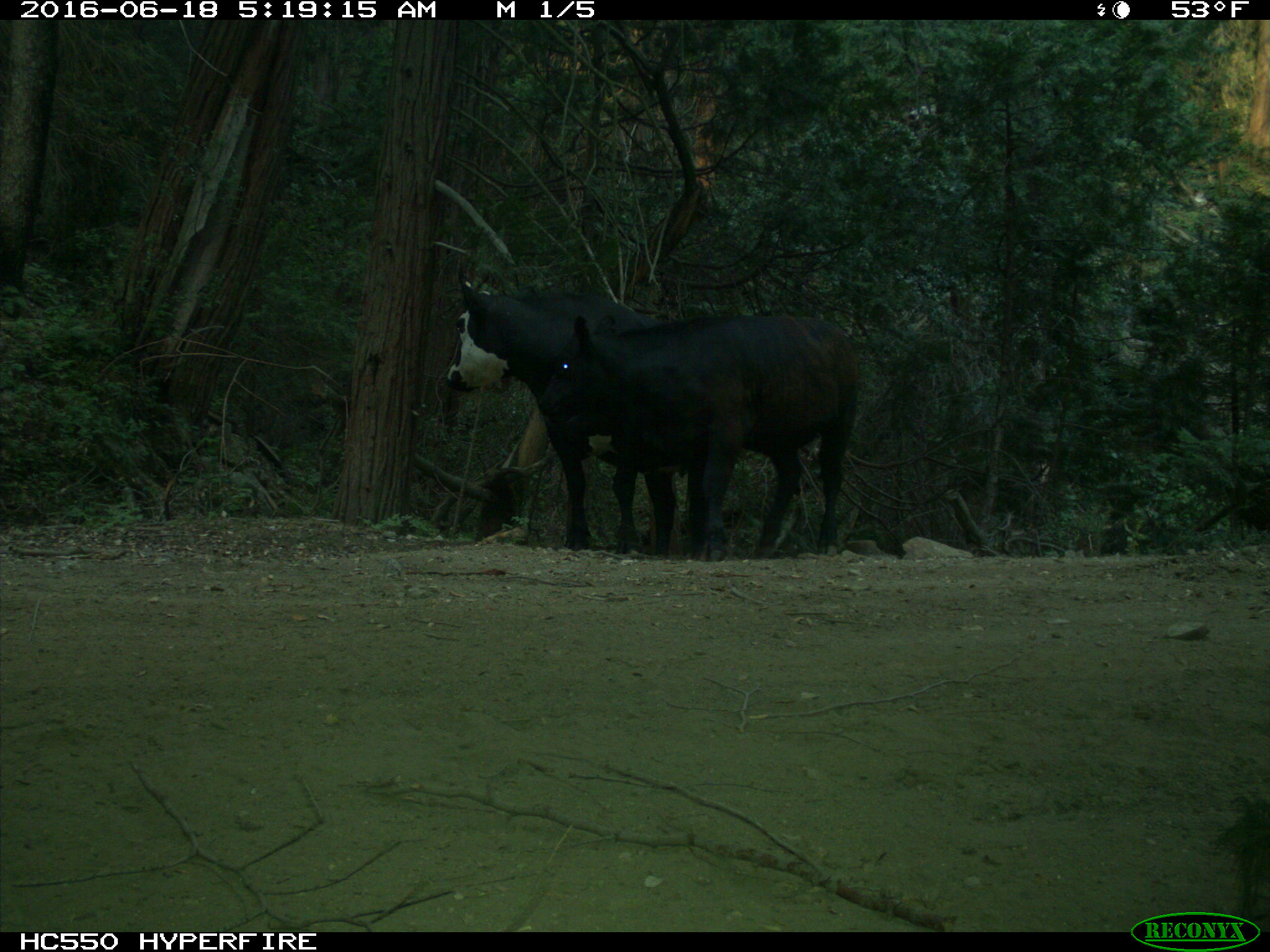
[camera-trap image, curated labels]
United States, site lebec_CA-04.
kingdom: Animalia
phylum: Chordata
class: Mammalia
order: Artiodactyla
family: Bovidae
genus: Bos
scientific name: Bos taurus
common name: domestic cow